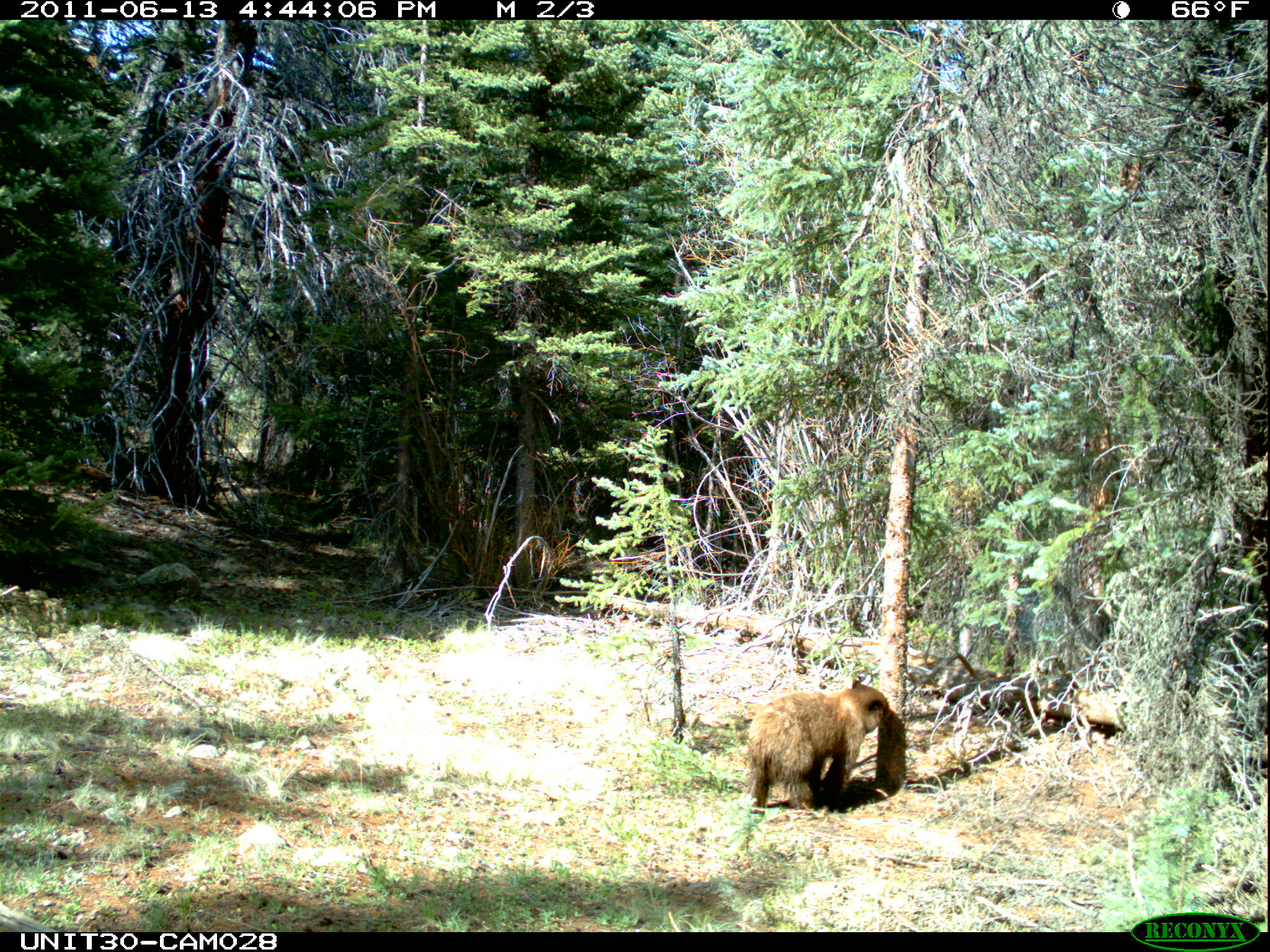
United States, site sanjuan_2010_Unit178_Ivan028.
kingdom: Animalia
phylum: Chordata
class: Mammalia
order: Carnivora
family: Ursidae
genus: Ursus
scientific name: Ursus americanus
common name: american black bear